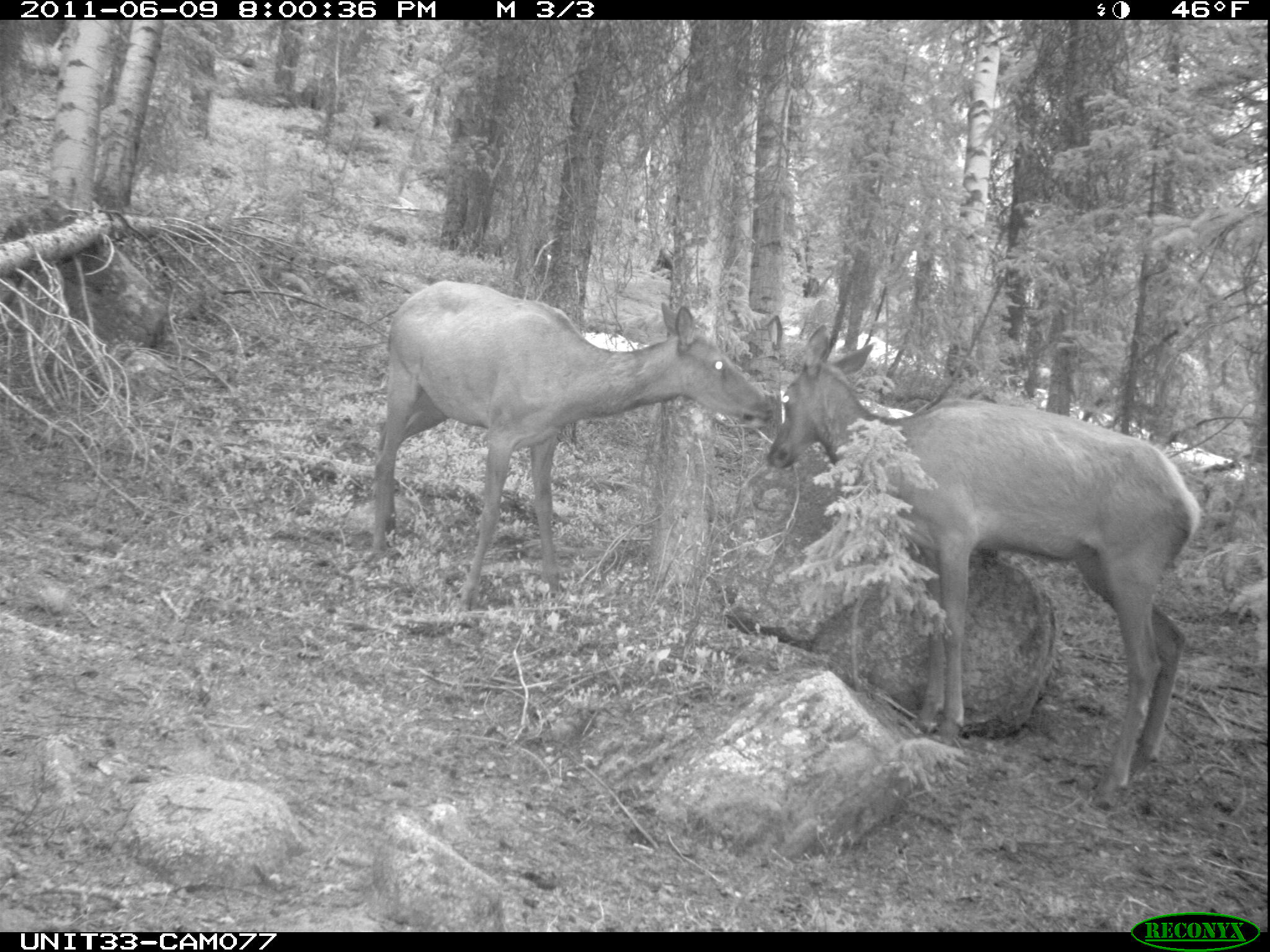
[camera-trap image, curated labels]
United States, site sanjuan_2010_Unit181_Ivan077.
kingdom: Animalia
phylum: Chordata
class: Mammalia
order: Artiodactyla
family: Cervidae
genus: Cervus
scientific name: Cervus elaphus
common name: red deer